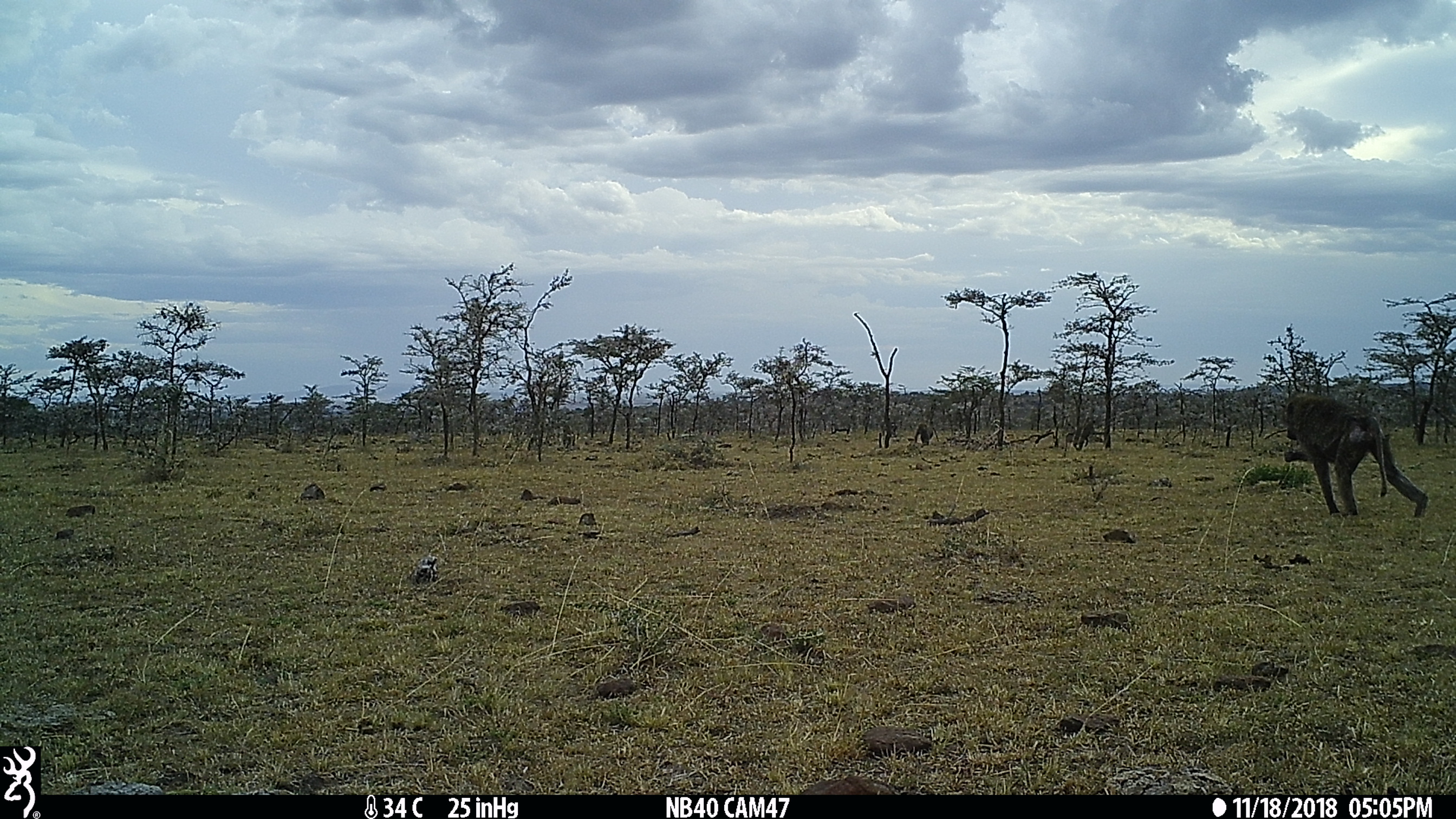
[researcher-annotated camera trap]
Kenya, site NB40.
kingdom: Animalia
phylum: Chordata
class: Mammalia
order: Primates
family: Cercopithecidae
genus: Papio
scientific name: Papio anubis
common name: olive baboon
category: baboon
Baboon (olive baboon) (Papio anubis).